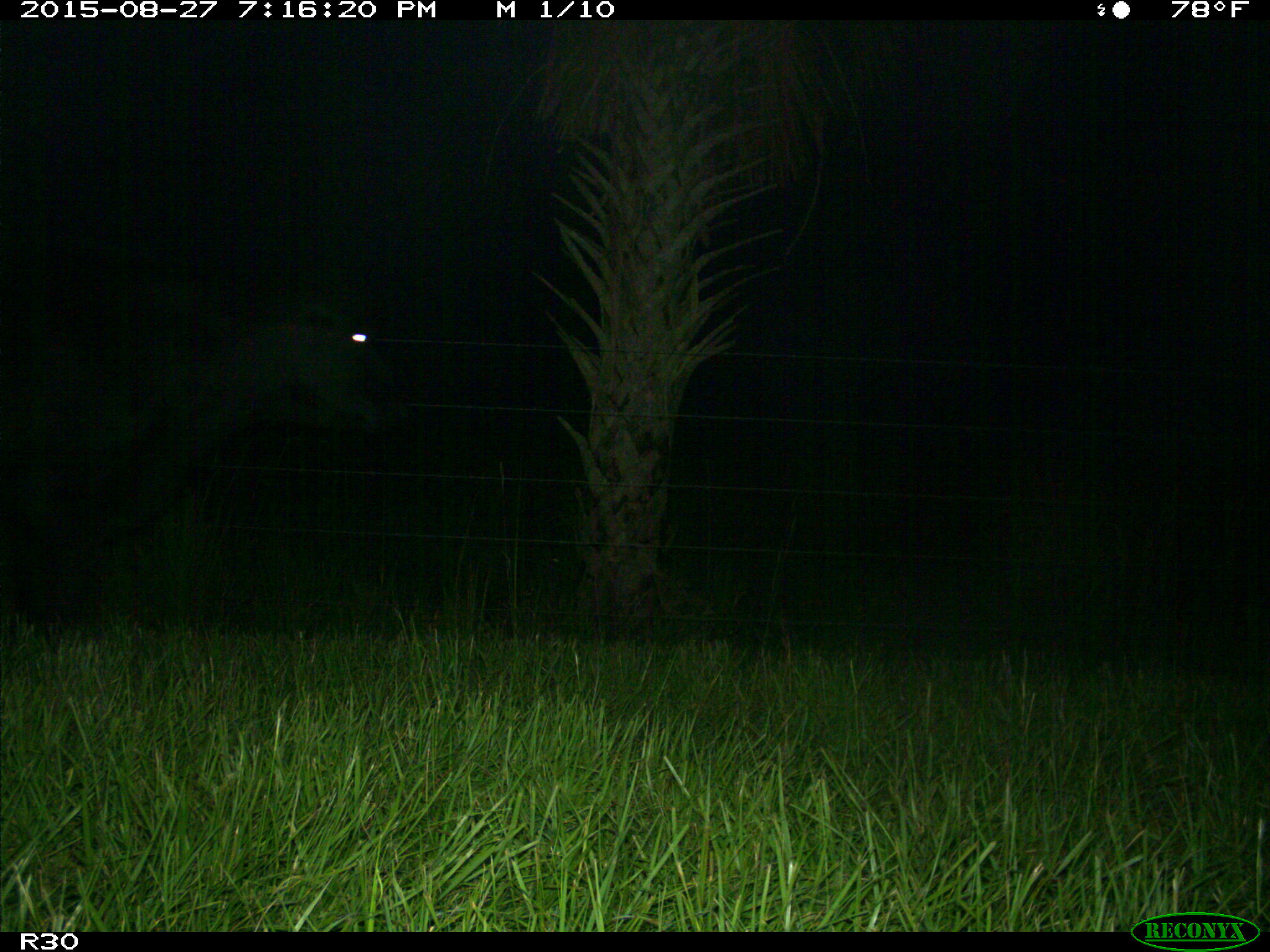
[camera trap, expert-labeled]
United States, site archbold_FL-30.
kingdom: Animalia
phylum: Chordata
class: Mammalia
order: Artiodactyla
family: Bovidae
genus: Bos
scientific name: Bos taurus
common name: domestic cow